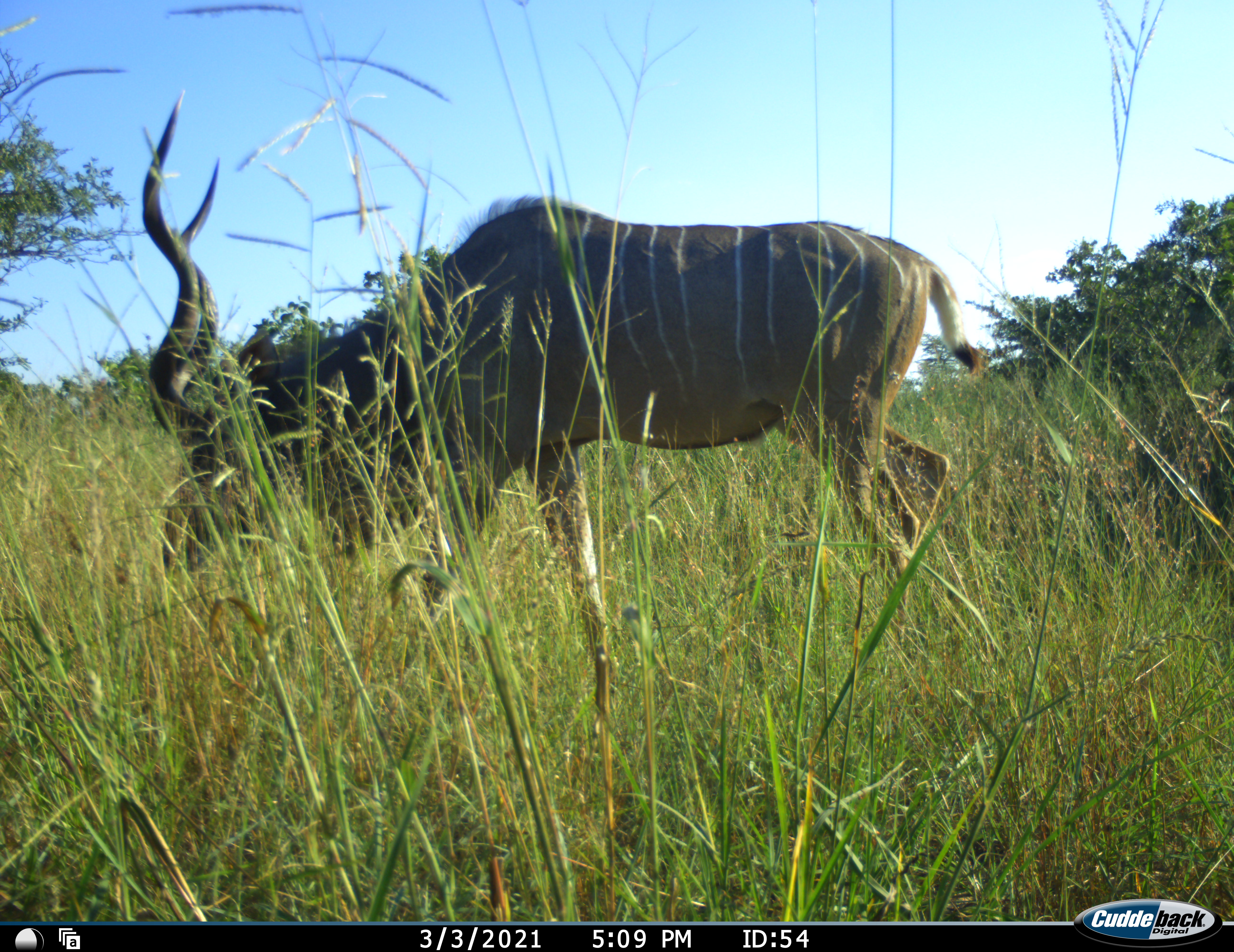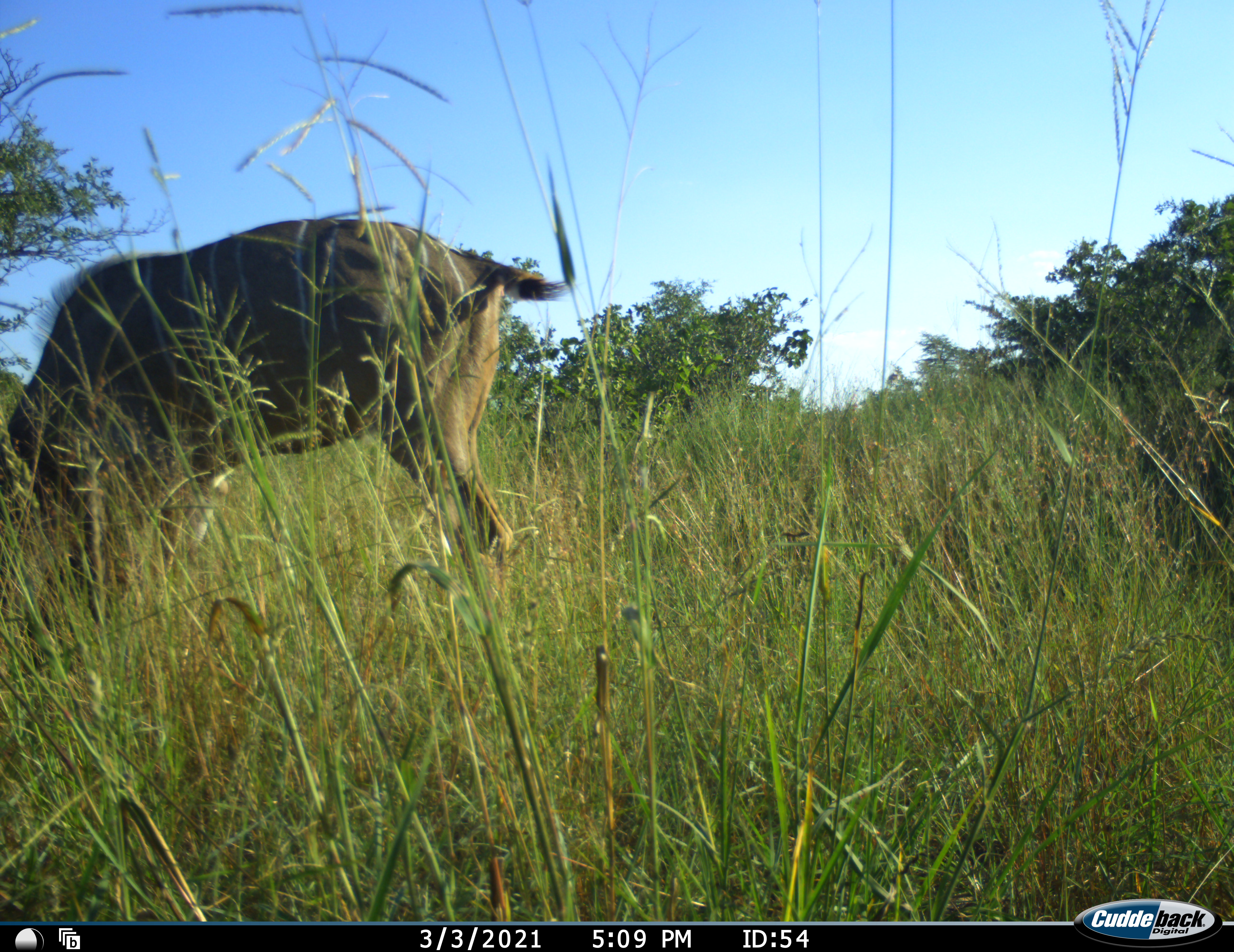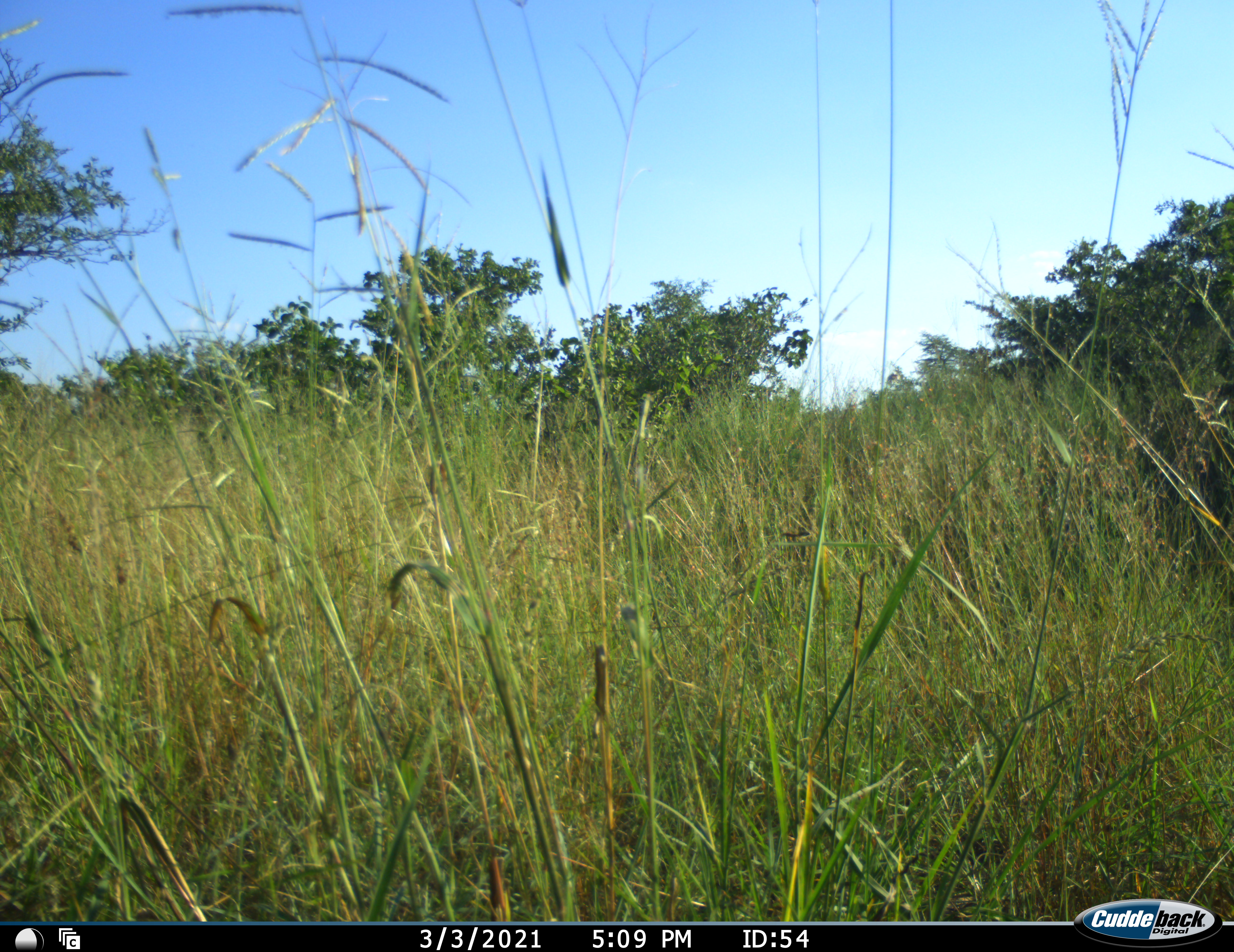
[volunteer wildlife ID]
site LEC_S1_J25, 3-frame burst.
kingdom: Animalia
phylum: Chordata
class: Mammalia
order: Artiodactyla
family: Bovidae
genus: Tragelaphus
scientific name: Tragelaphus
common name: kudu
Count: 1.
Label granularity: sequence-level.